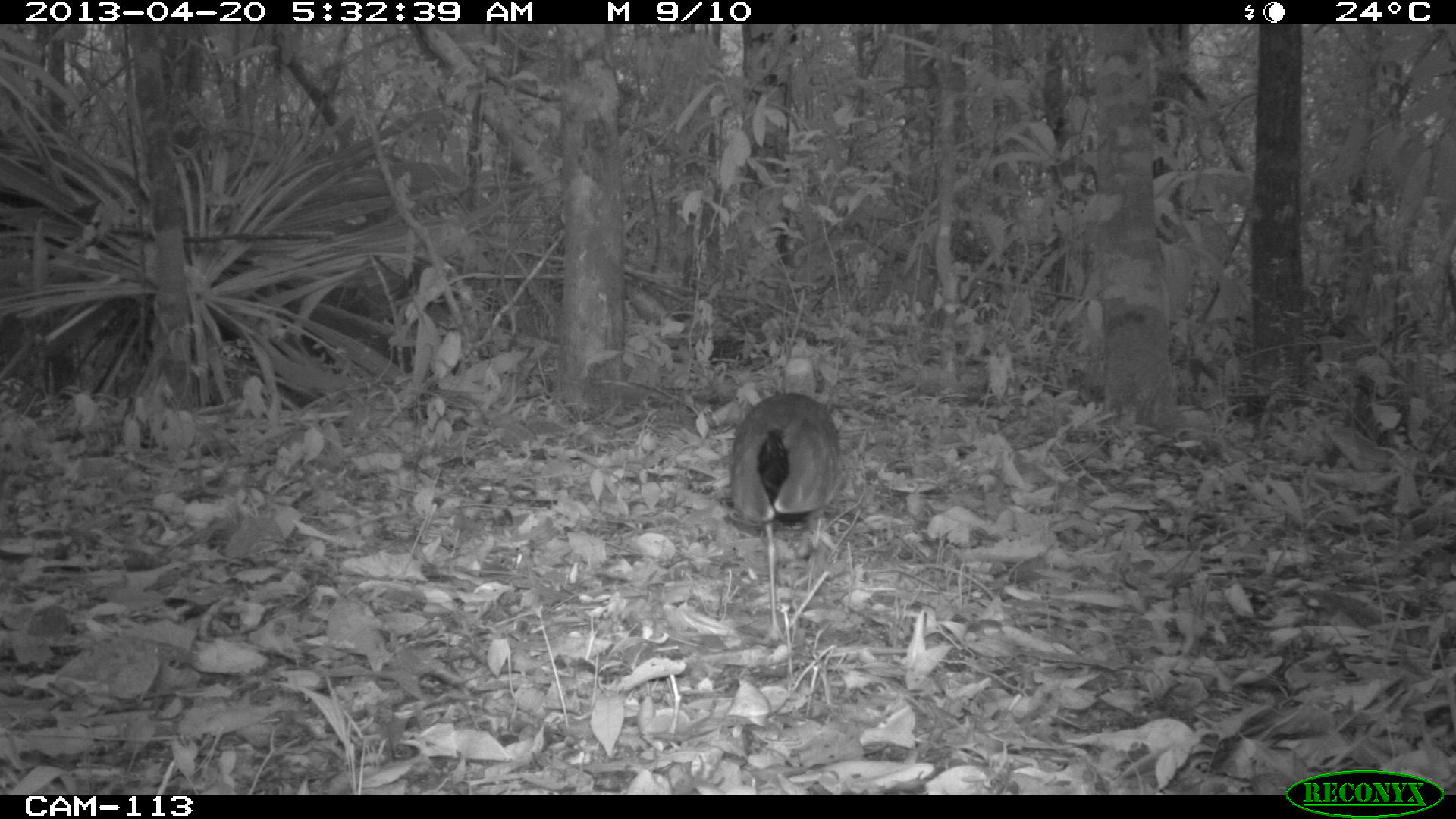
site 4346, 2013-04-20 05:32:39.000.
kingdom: Animalia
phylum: Chordata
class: Aves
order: Gruiformes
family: Rallidae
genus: Aramides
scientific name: Aramides cajaneus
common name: gray-necked wood-rail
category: aramides cajanea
Aramides cajanea (gray-necked wood-rail) (Aramides cajaneus), count 1.